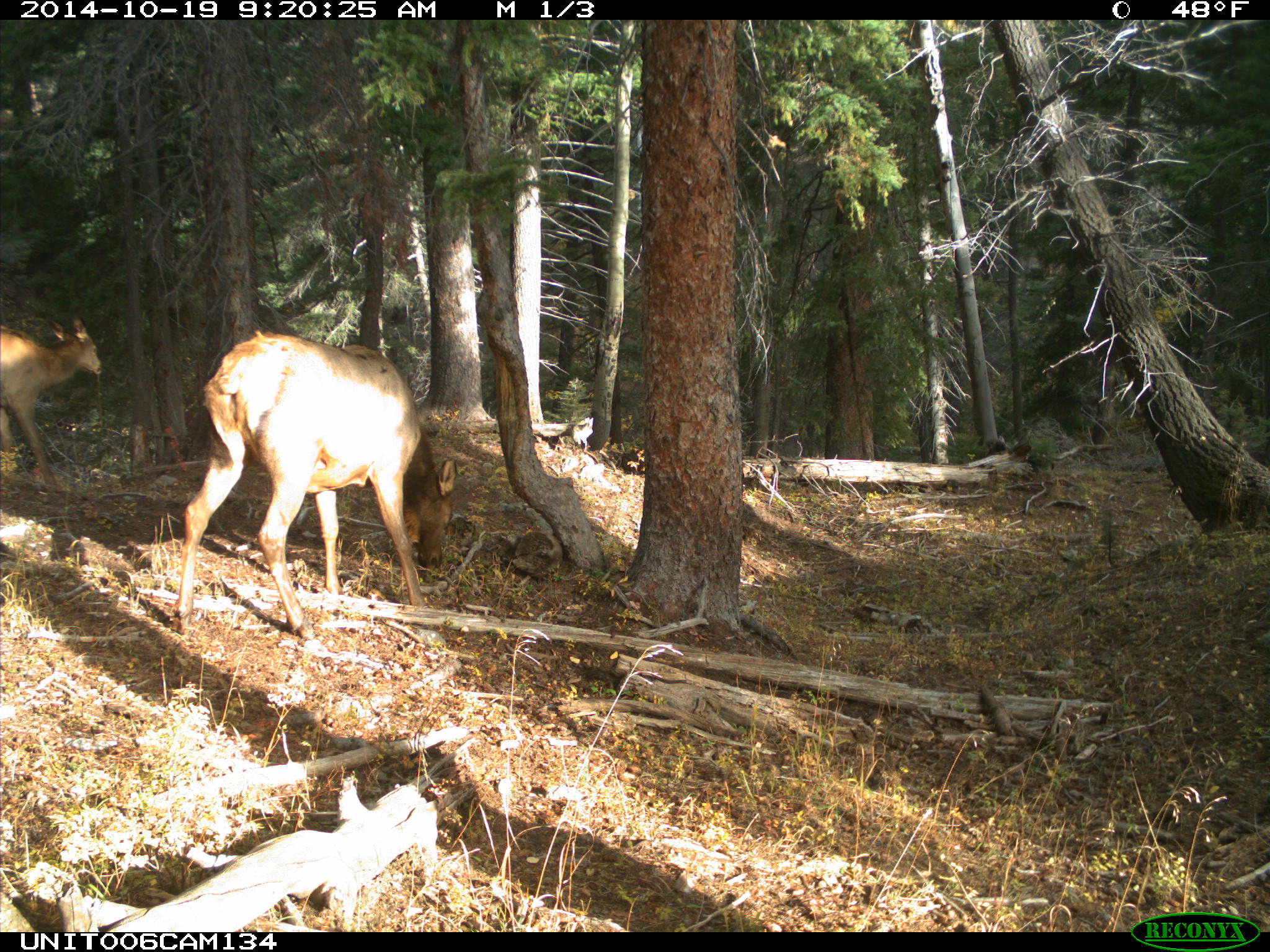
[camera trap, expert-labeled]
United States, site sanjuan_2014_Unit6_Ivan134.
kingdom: Animalia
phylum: Chordata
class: Mammalia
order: Artiodactyla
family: Cervidae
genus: Cervus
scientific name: Cervus elaphus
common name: red deer